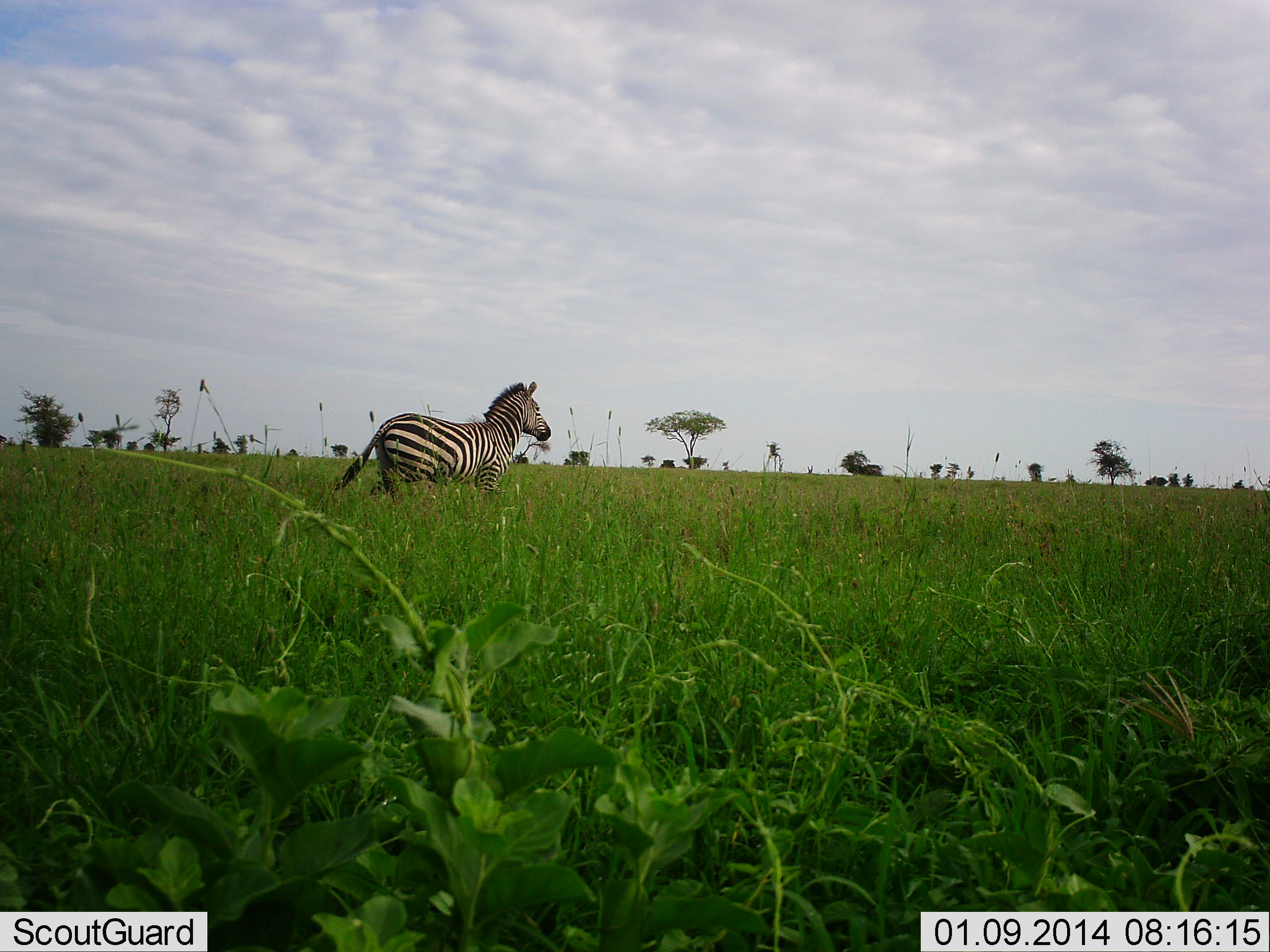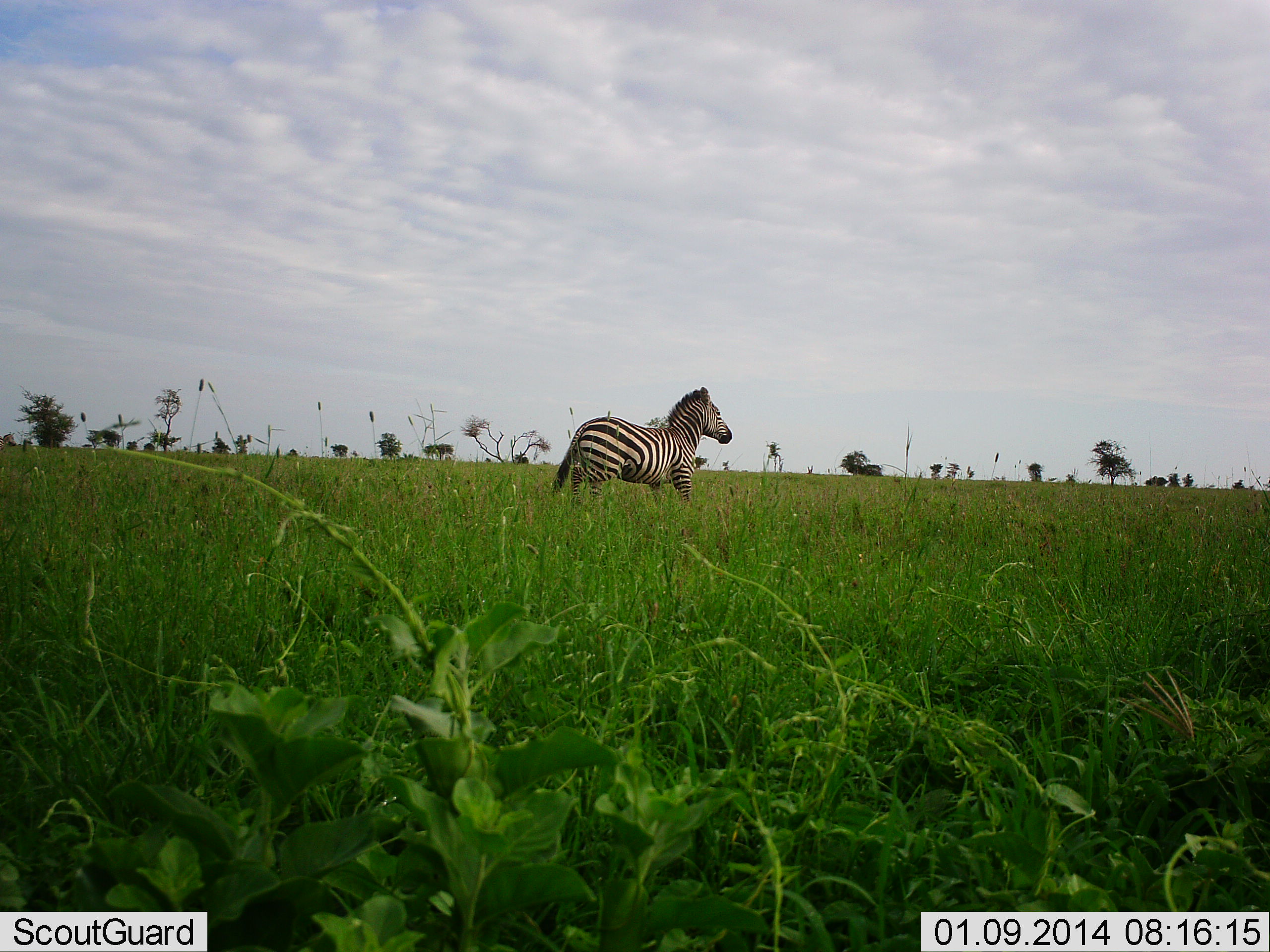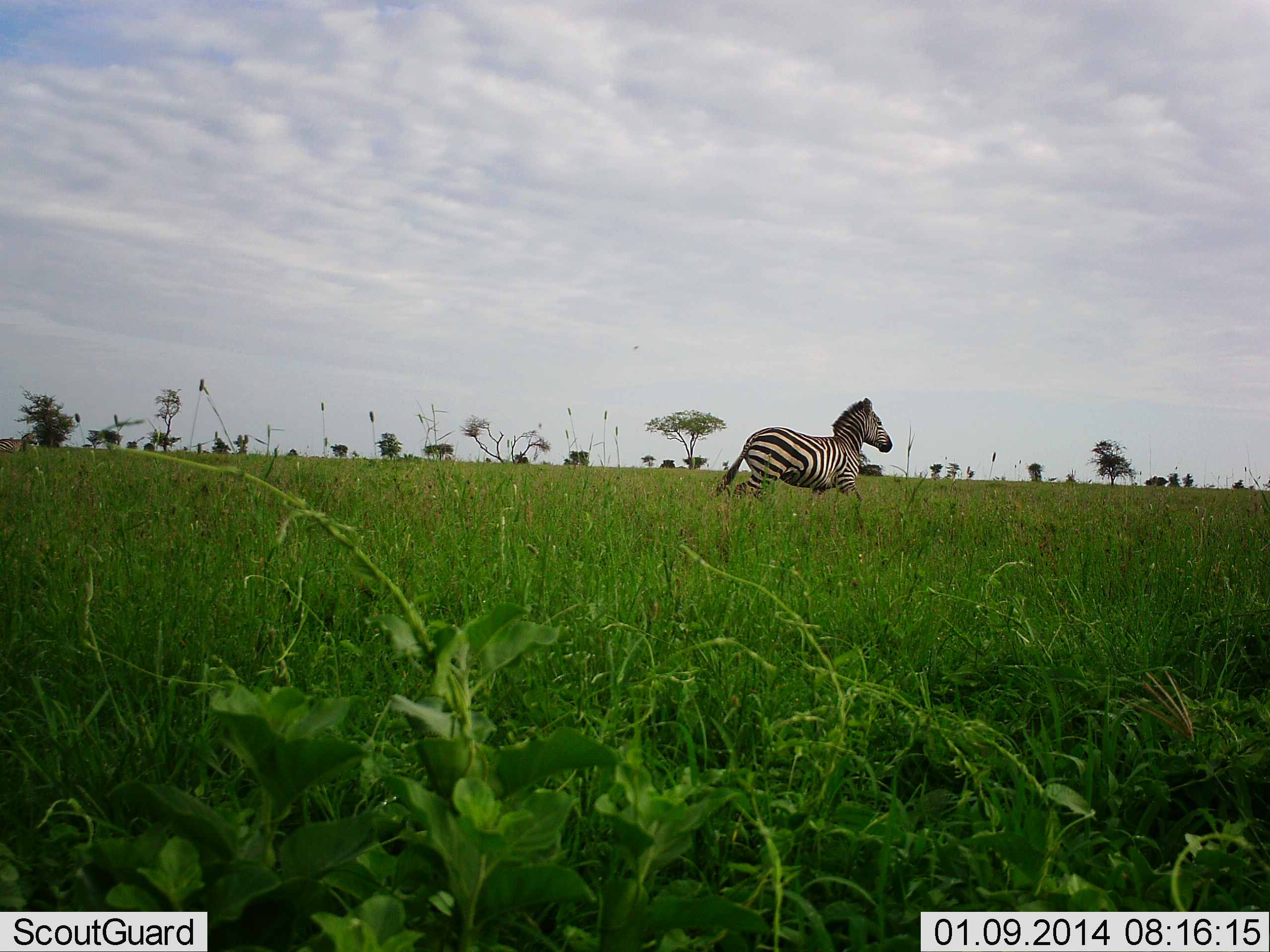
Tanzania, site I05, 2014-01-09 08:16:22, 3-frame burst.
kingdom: Animalia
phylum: Chordata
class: Mammalia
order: Perissodactyla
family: Equidae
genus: Equus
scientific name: Equus quagga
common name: plains zebra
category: zebra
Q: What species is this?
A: Zebra (plains zebra) (Equus quagga).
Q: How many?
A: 1.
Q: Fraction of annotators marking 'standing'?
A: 10%.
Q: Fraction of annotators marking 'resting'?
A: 0%.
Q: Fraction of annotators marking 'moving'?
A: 90%.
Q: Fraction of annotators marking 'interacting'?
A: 0%.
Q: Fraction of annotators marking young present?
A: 0%.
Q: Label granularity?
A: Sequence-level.